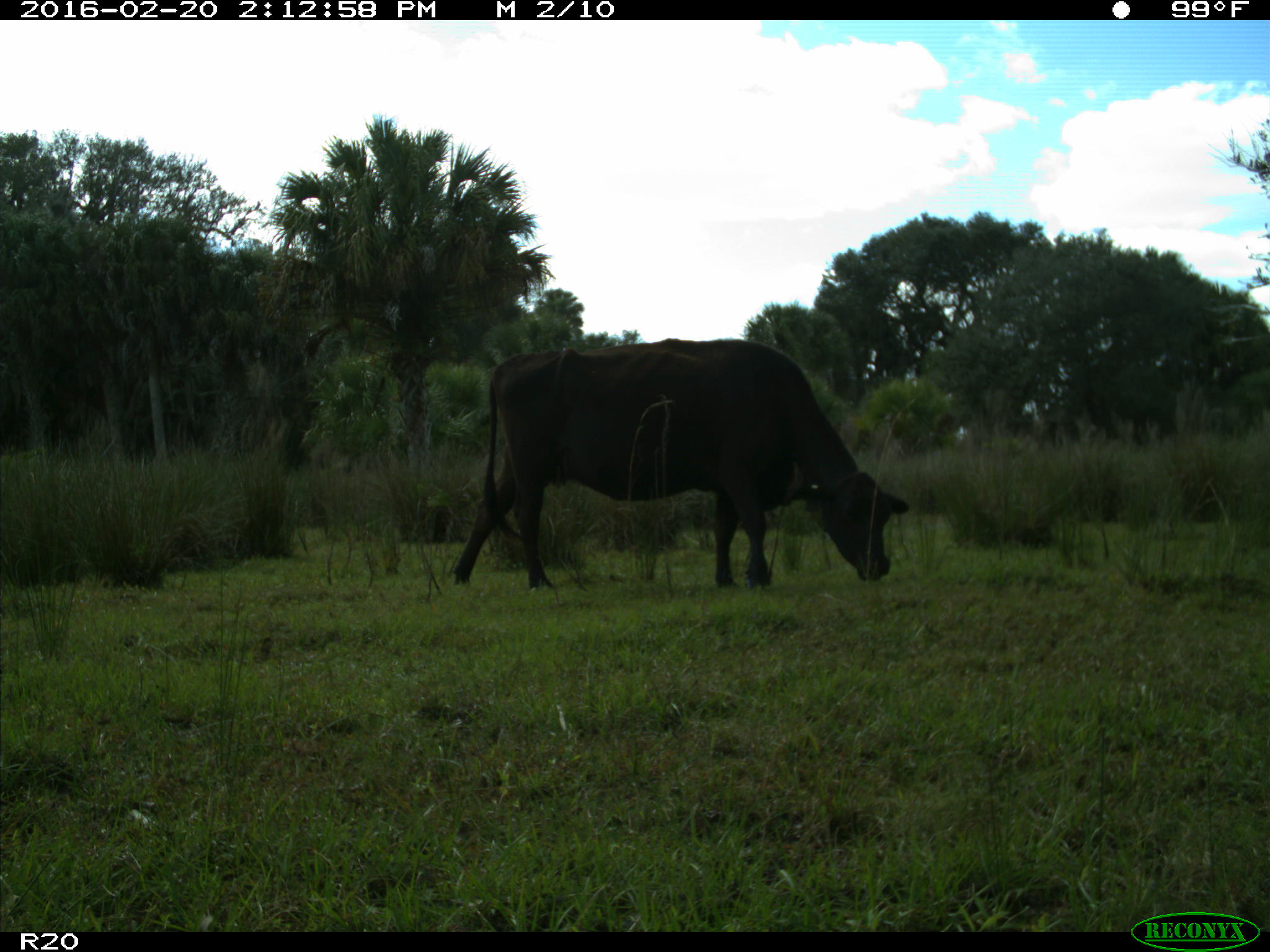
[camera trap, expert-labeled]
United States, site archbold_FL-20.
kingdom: Animalia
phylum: Chordata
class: Mammalia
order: Artiodactyla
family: Bovidae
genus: Bos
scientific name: Bos taurus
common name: domestic cow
Bos taurus (domestic cow).